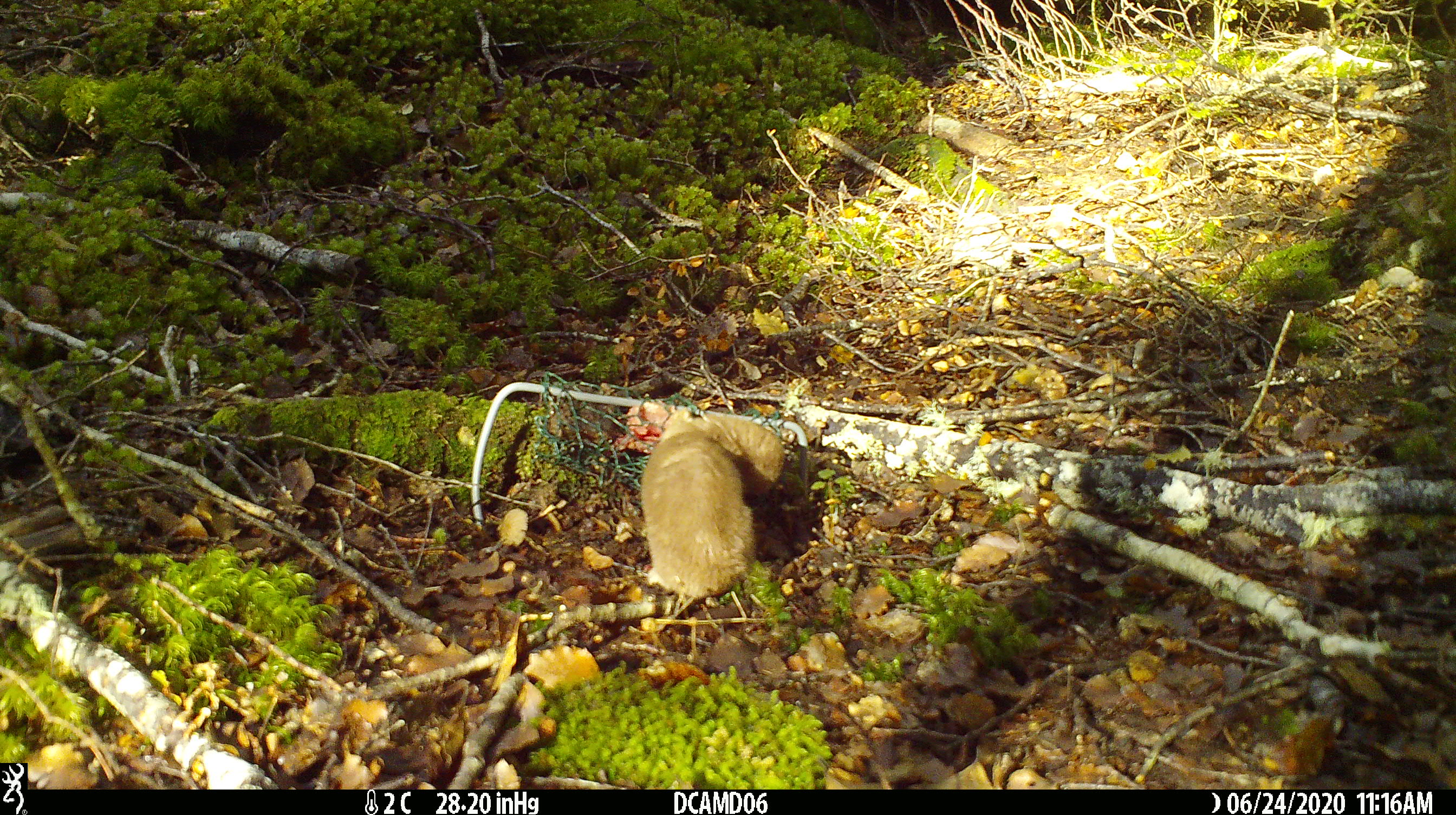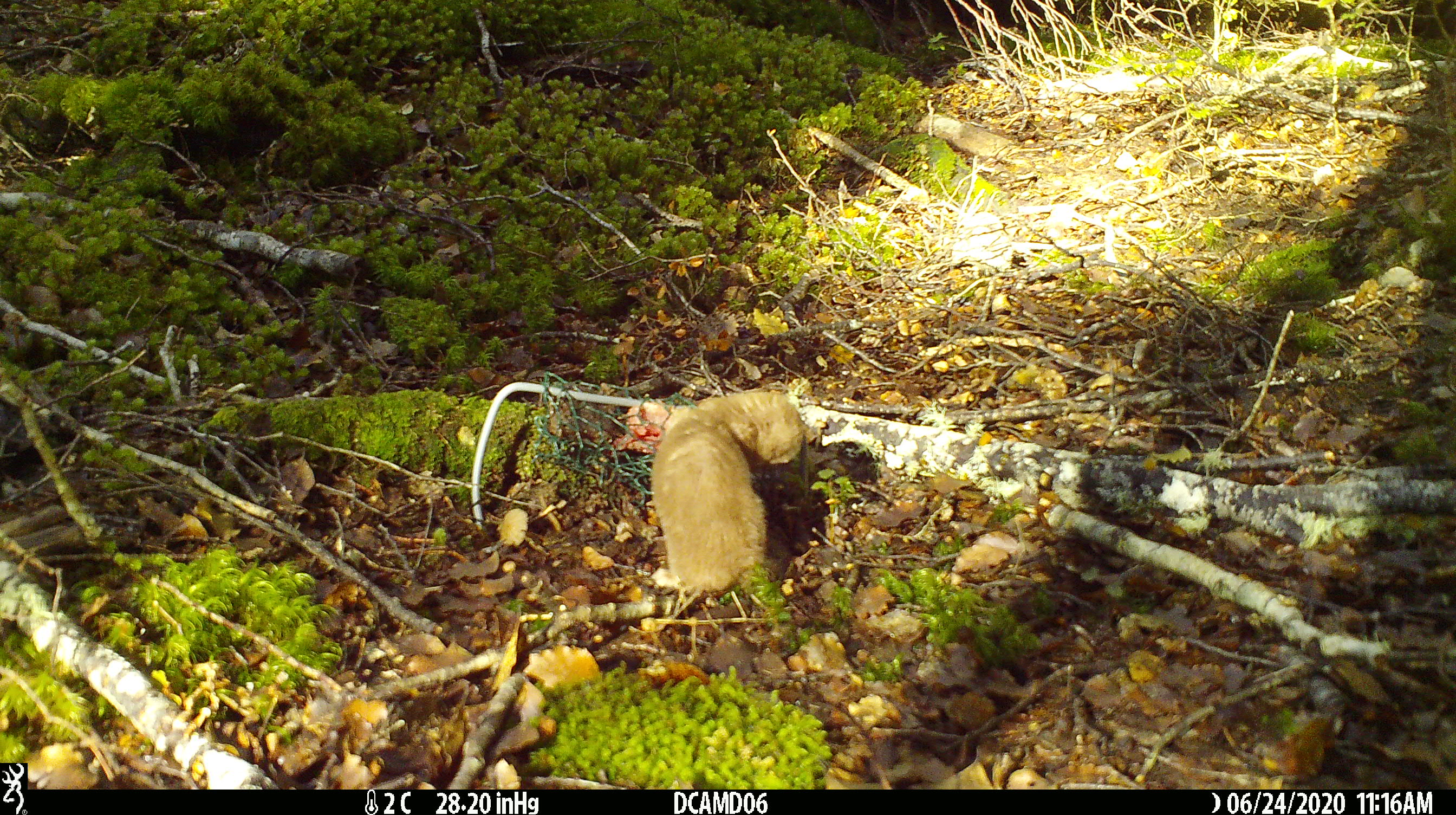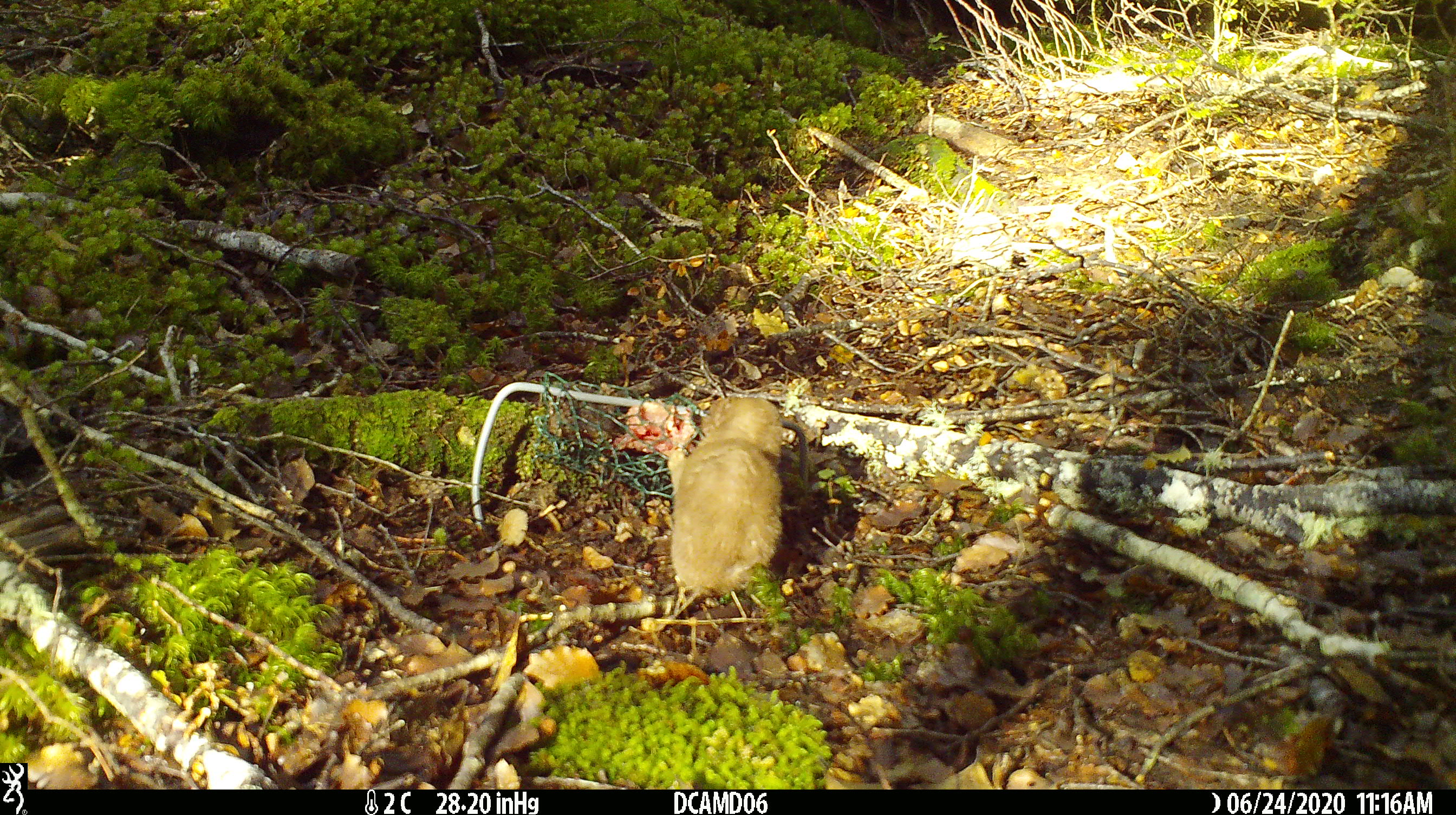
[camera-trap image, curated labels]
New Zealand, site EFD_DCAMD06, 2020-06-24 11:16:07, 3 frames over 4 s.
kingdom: Animalia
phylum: Chordata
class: Mammalia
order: Carnivora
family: Mustelidae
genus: Mustela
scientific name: Mustela nivalis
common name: least weasel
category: weasel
Weasel (least weasel) (Mustela nivalis).